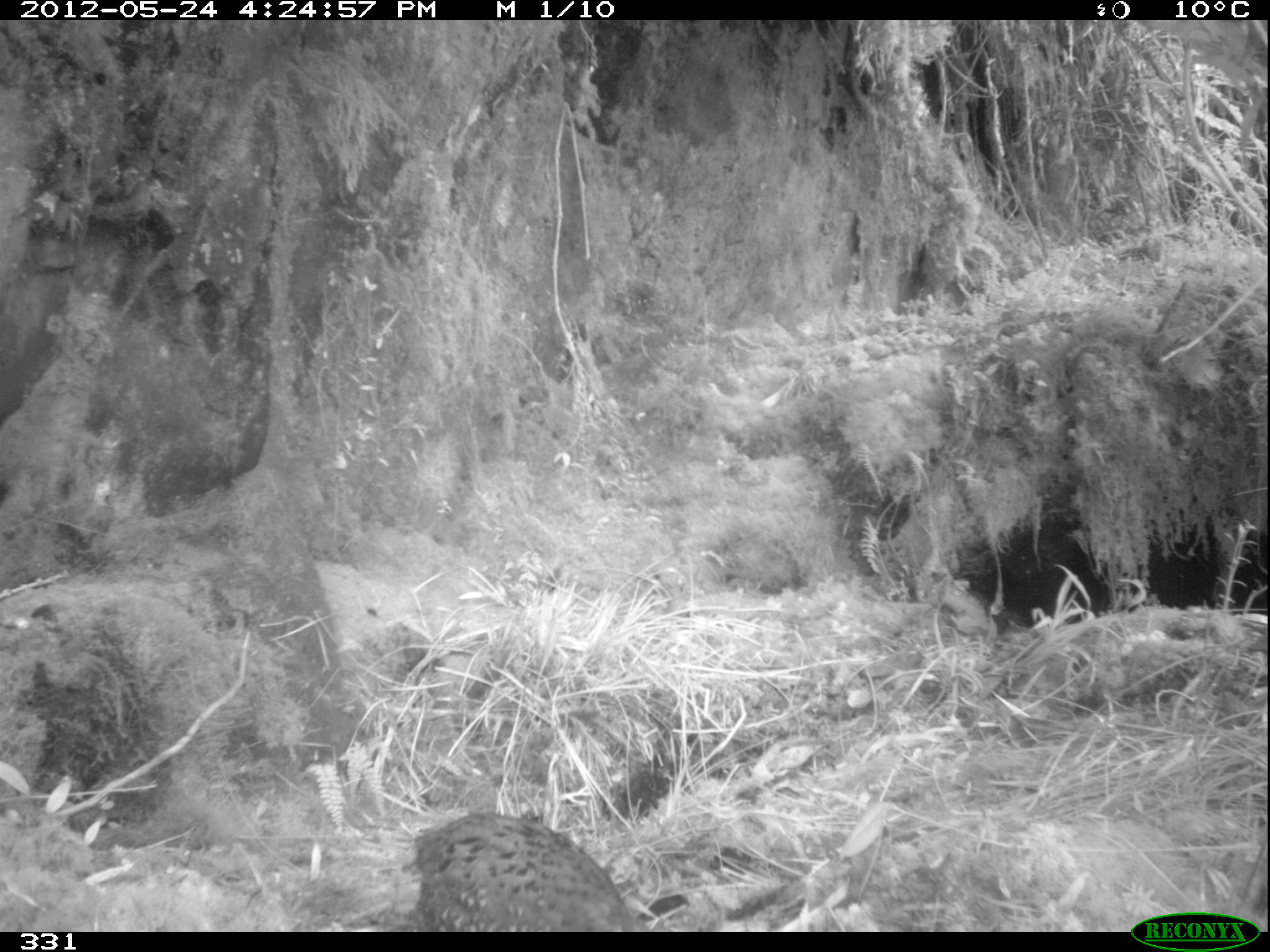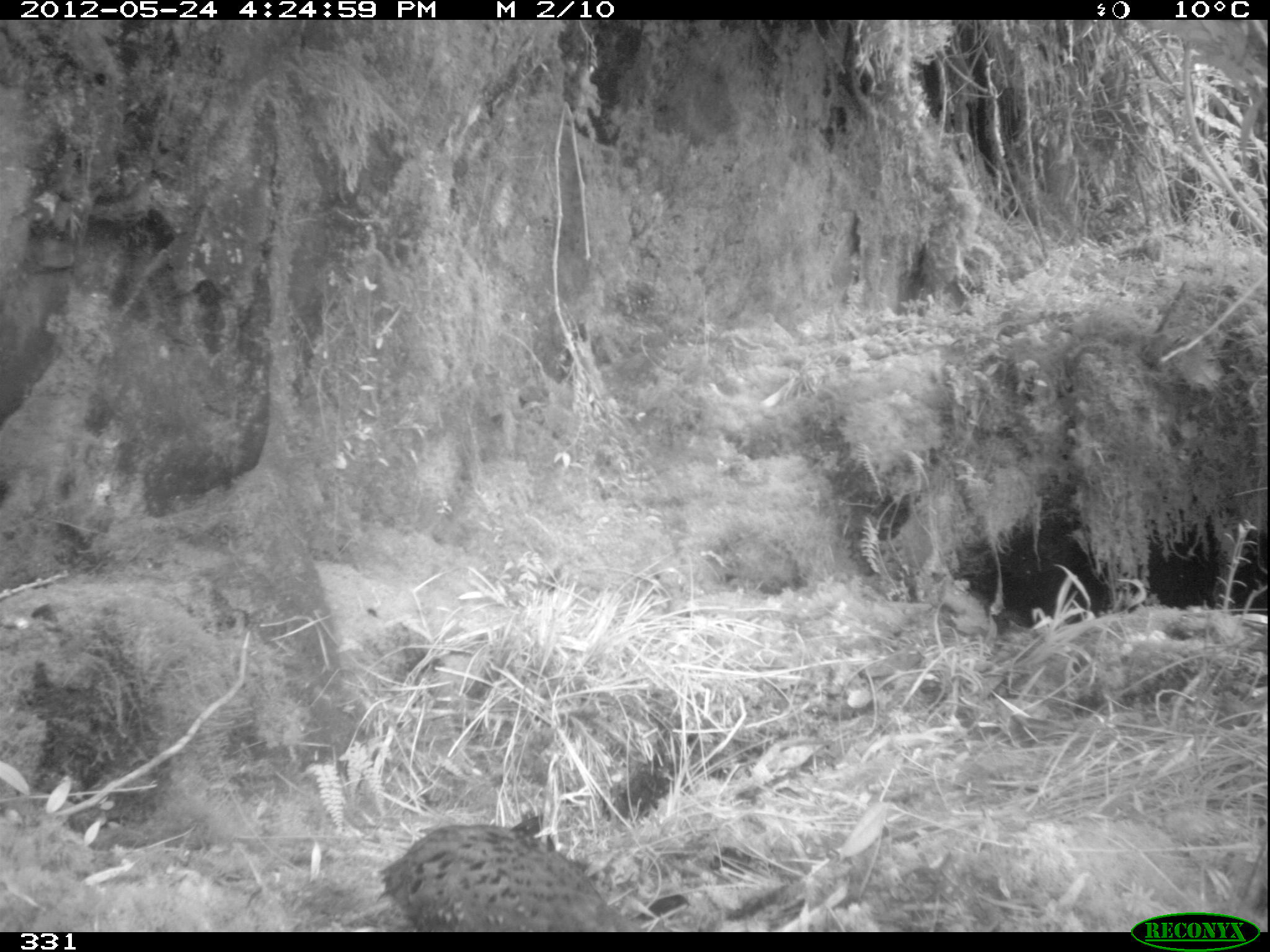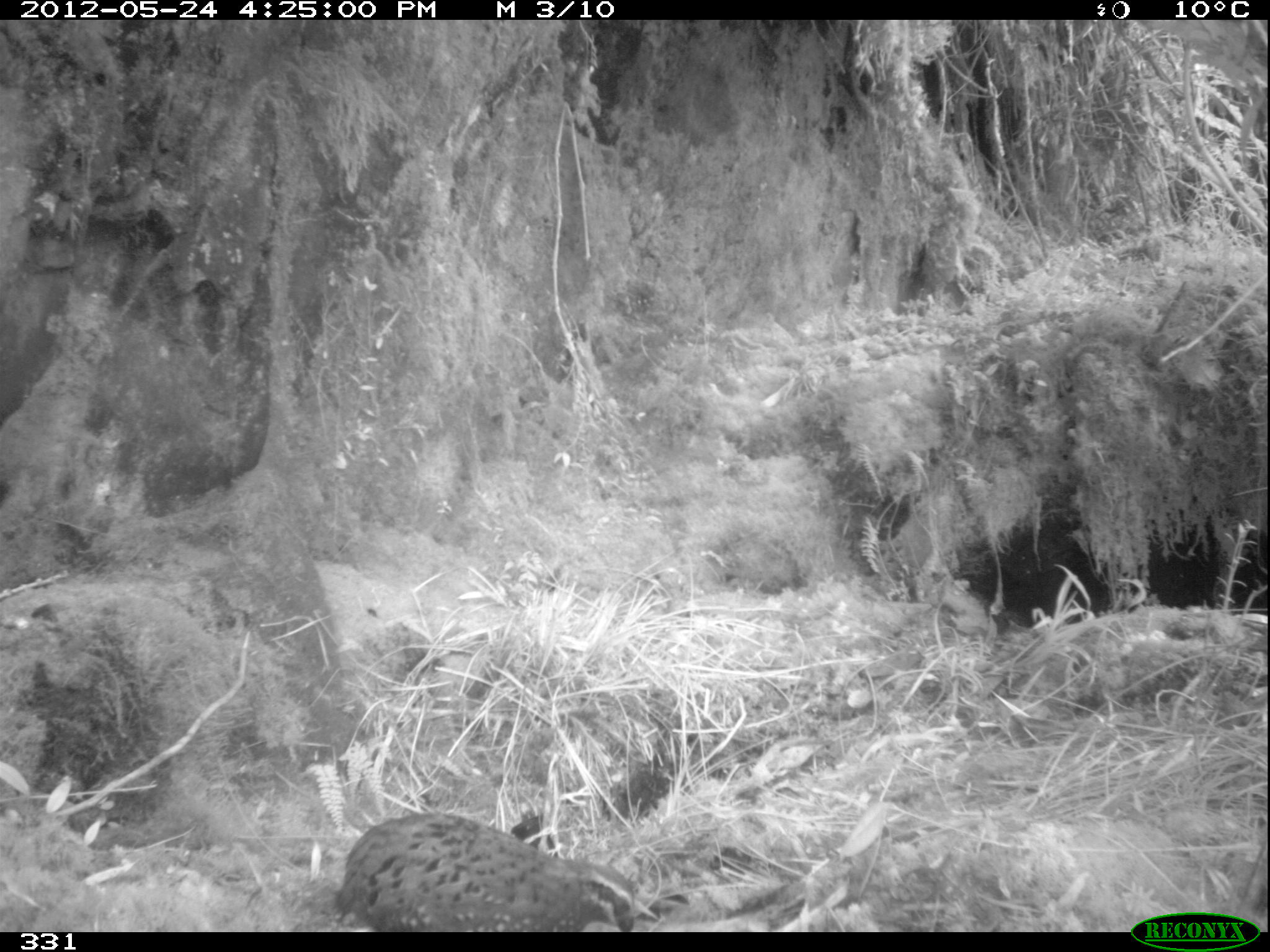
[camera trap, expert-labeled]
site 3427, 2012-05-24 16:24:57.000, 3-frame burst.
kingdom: Animalia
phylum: Chordata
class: Aves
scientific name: Aves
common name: bird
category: unknown bird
Unknown bird (bird) (Aves).